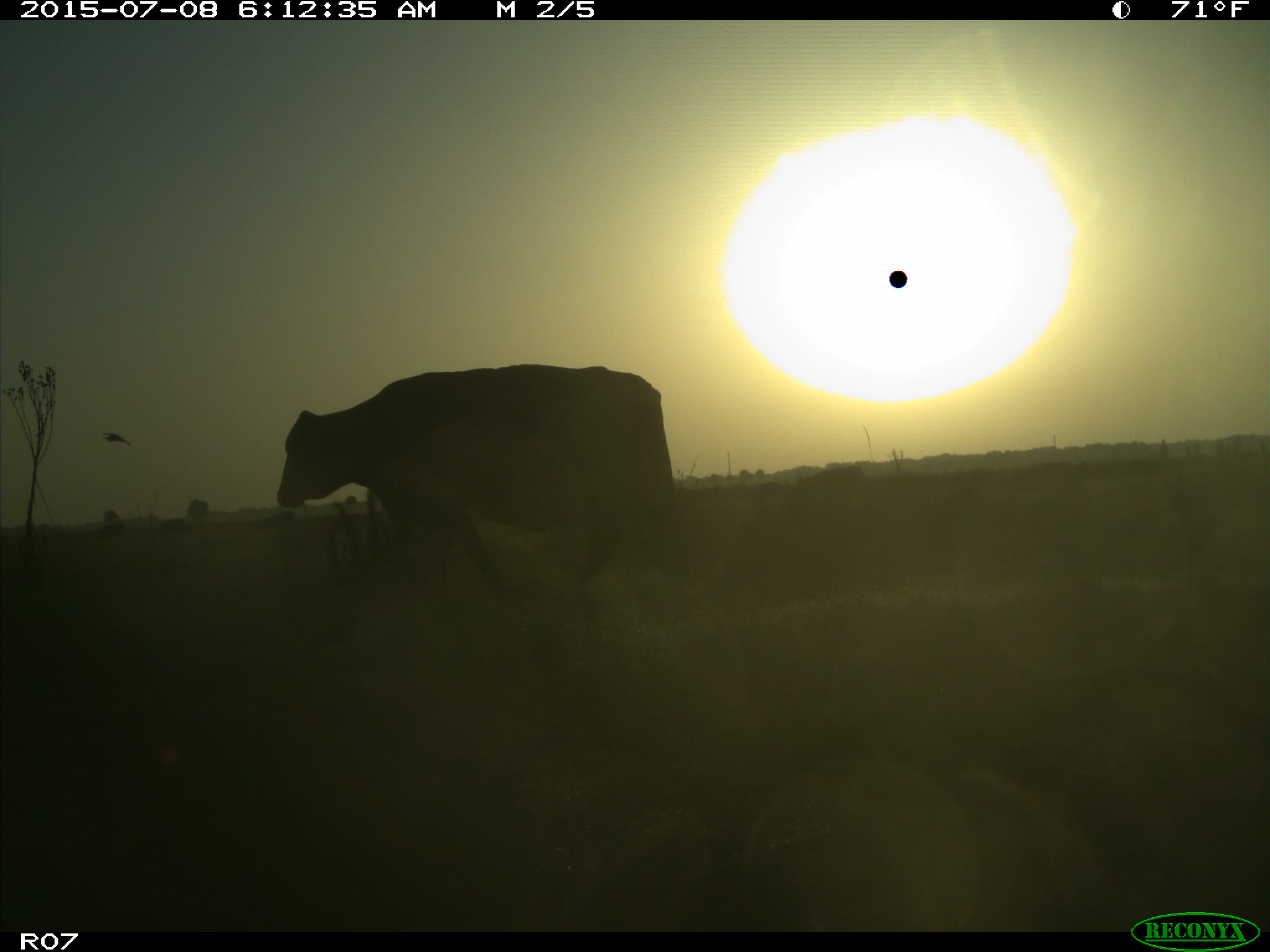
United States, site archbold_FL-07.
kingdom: Animalia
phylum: Chordata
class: Mammalia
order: Artiodactyla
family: Bovidae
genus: Bos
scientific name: Bos taurus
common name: domestic cow